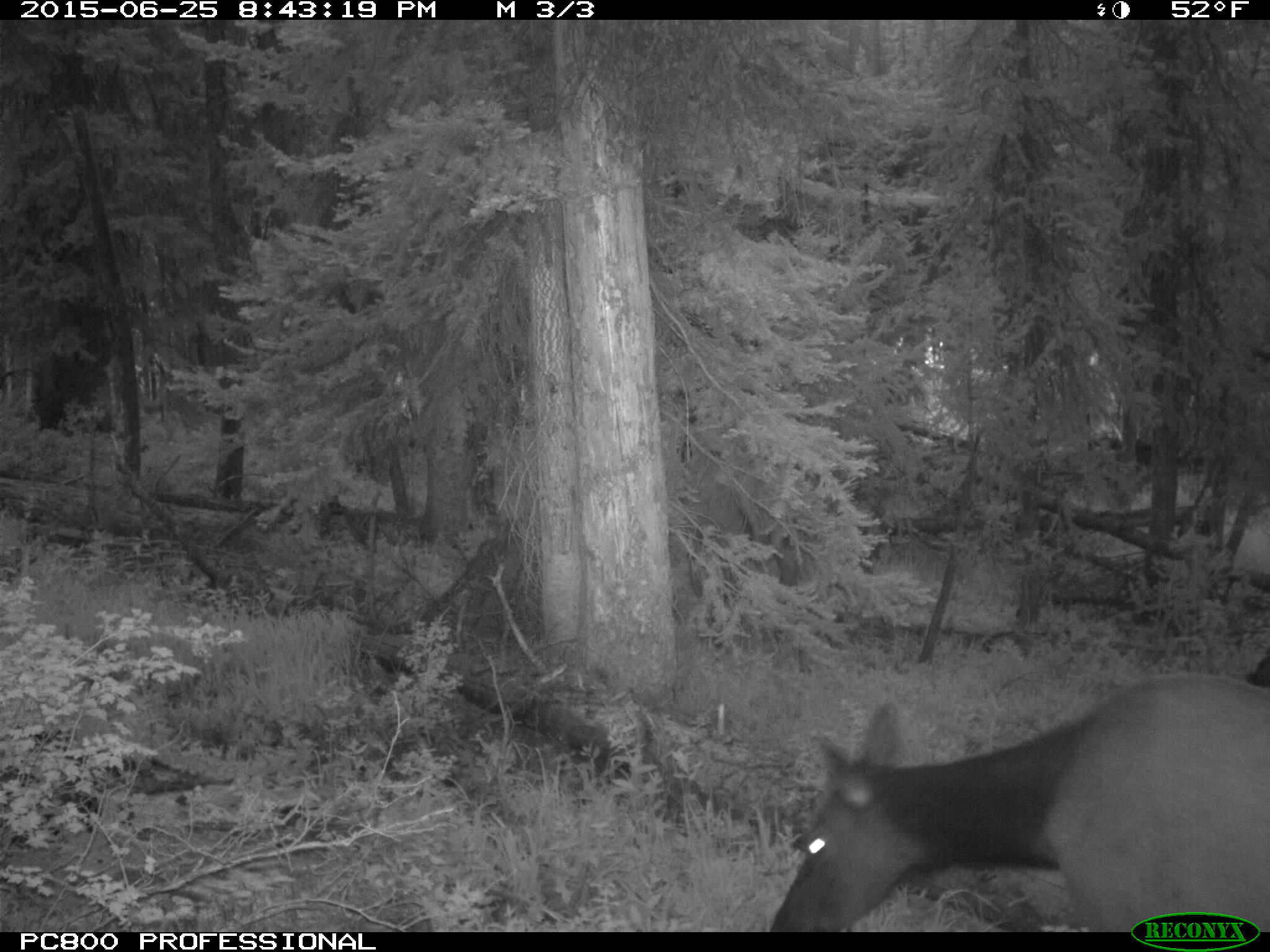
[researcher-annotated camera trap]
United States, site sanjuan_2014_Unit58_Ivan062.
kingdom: Animalia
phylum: Chordata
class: Mammalia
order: Artiodactyla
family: Cervidae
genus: Cervus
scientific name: Cervus elaphus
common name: red deer